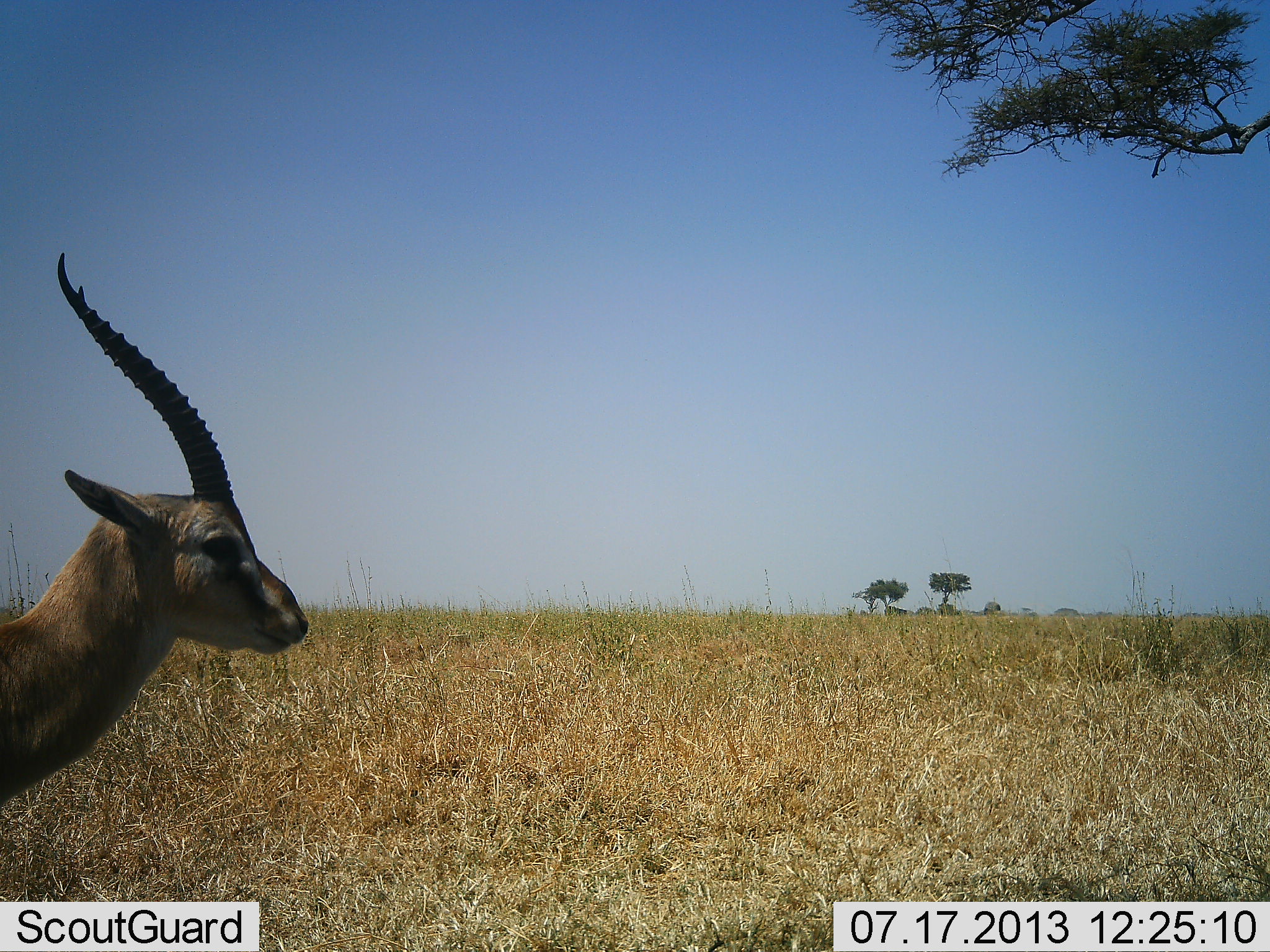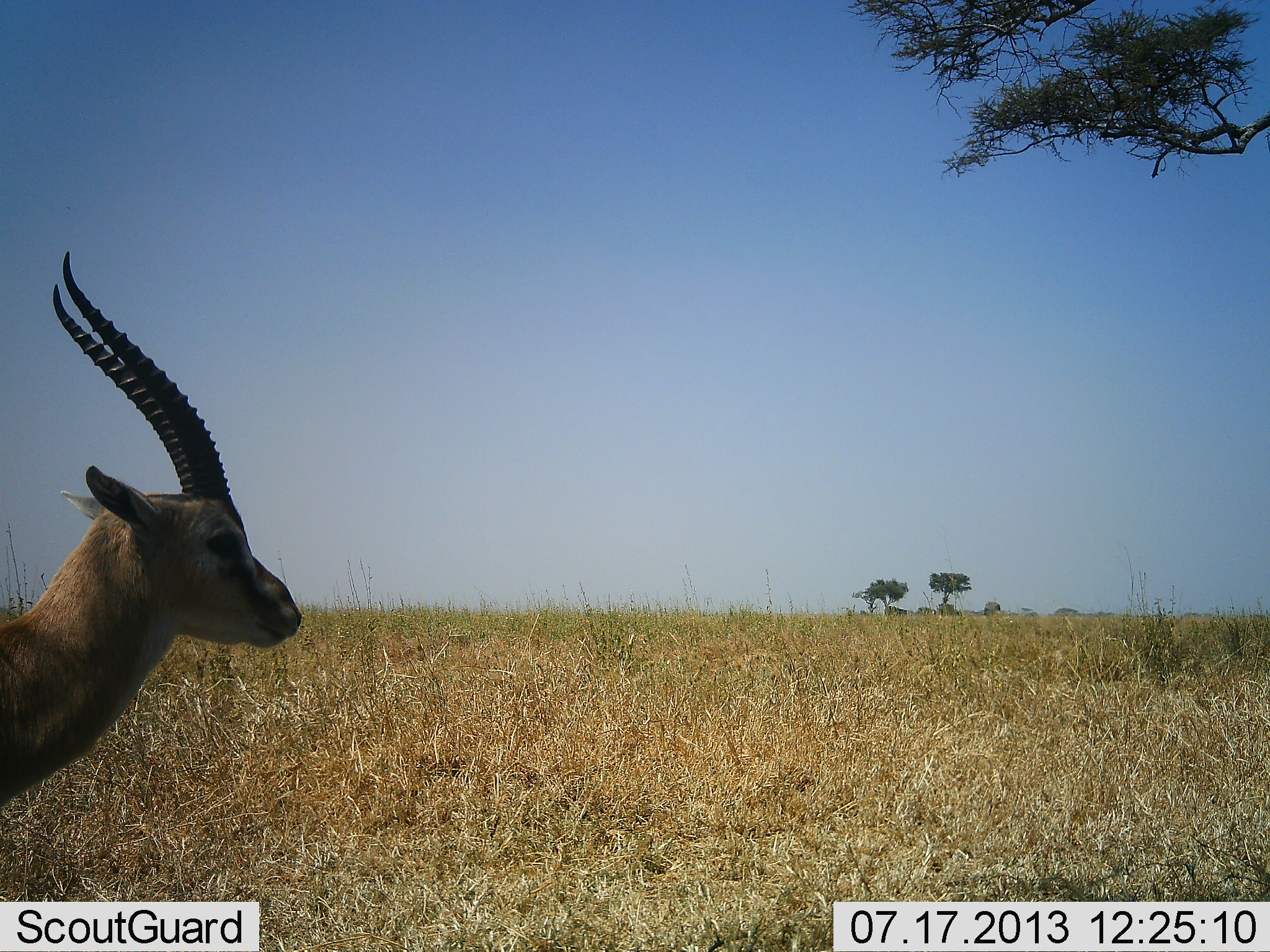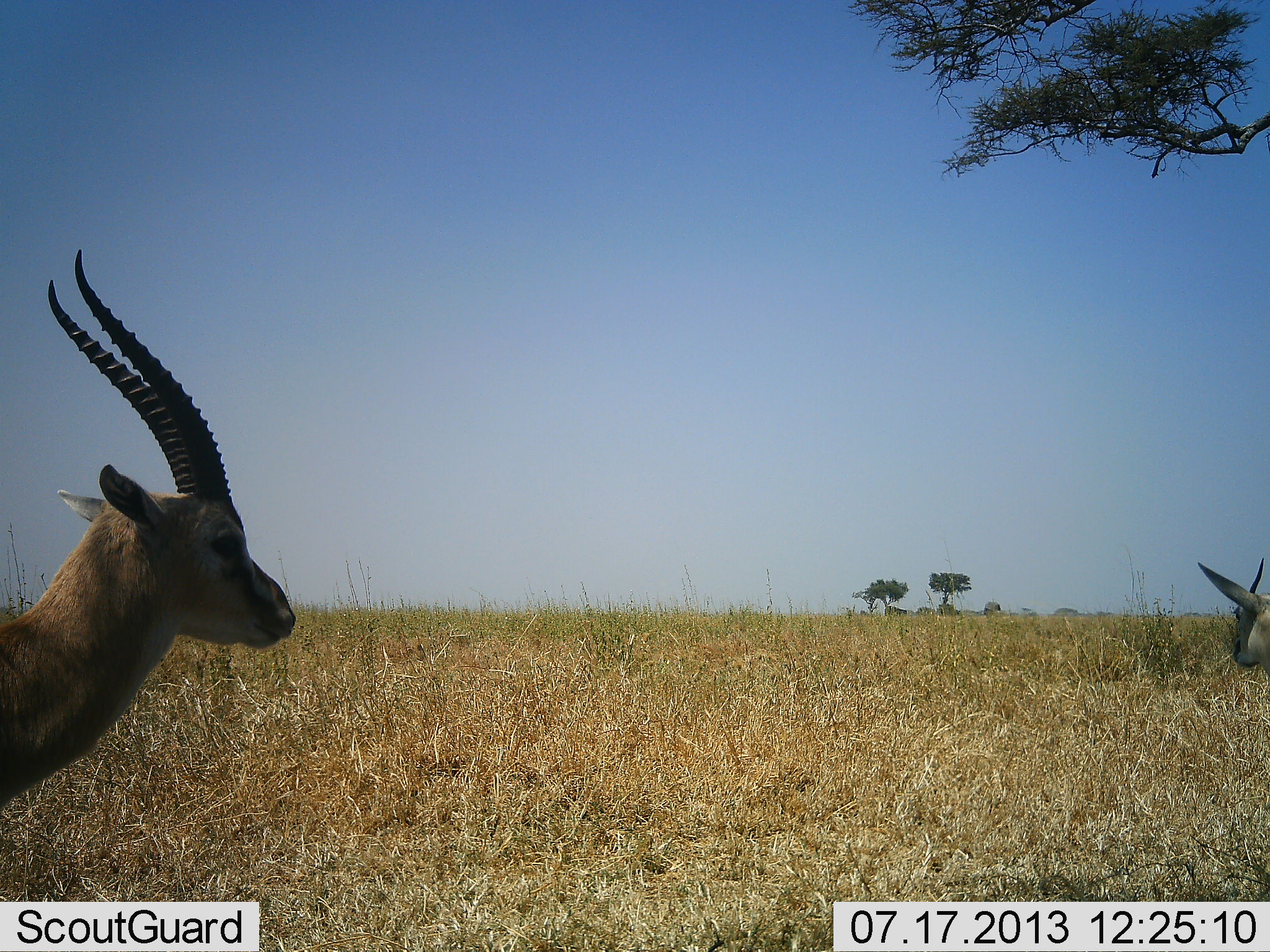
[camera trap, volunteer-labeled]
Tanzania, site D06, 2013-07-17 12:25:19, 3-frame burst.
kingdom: Animalia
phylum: Chordata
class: Mammalia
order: Artiodactyla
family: Bovidae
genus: Eudorcas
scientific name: Eudorcas thomsonii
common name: thomson's gazelle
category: gazellethomsons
Gazellethomsons (thomson's gazelle) (Eudorcas thomsonii), count 2. Behavior (volunteer vote fractions): standing 100%, resting 0%, moving 39%, interacting 0%. Young present (vote fraction): 0%. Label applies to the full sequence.